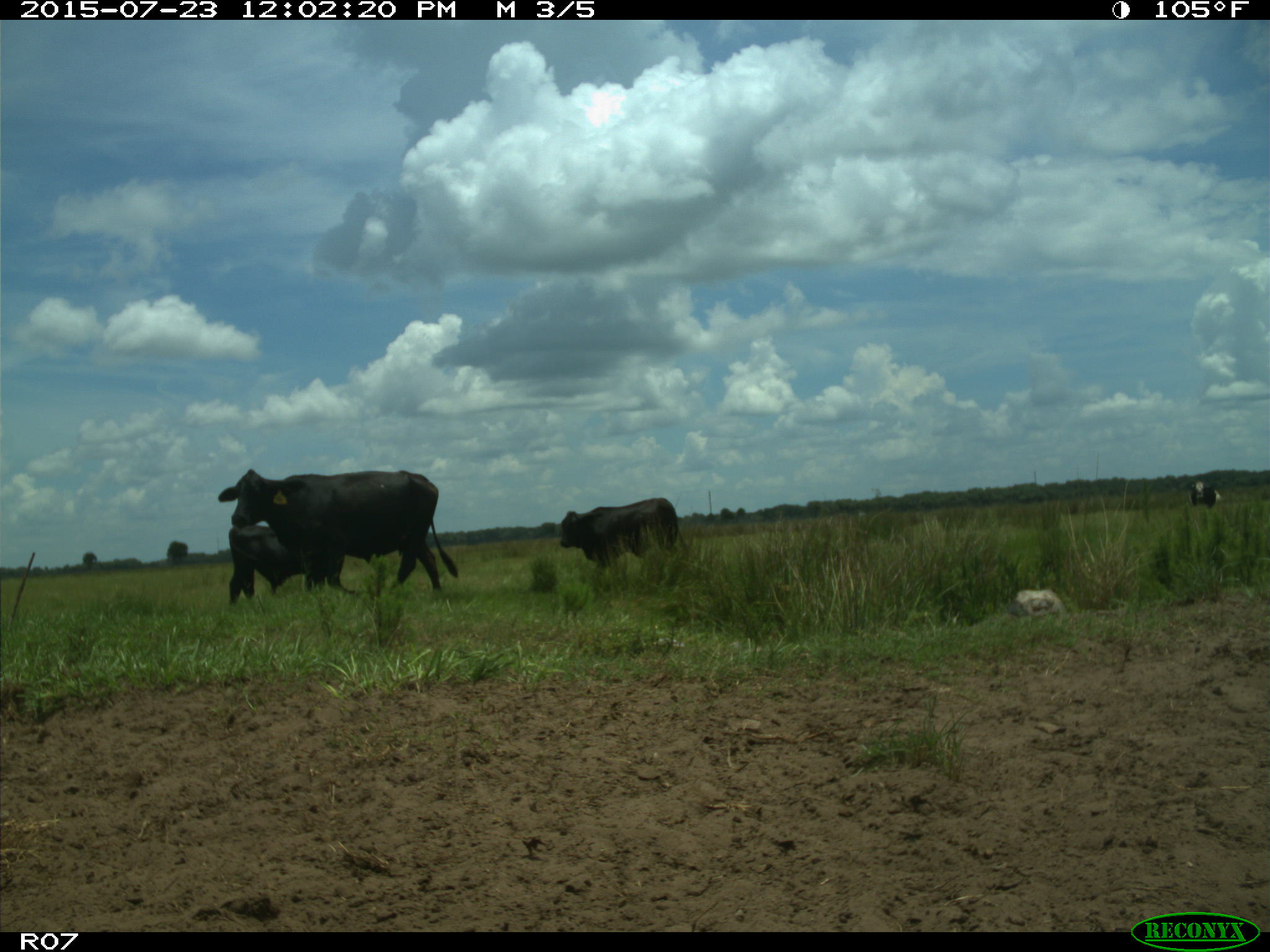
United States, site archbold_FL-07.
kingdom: Animalia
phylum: Chordata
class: Mammalia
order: Artiodactyla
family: Bovidae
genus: Bos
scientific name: Bos taurus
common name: domestic cow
Bos taurus (domestic cow).